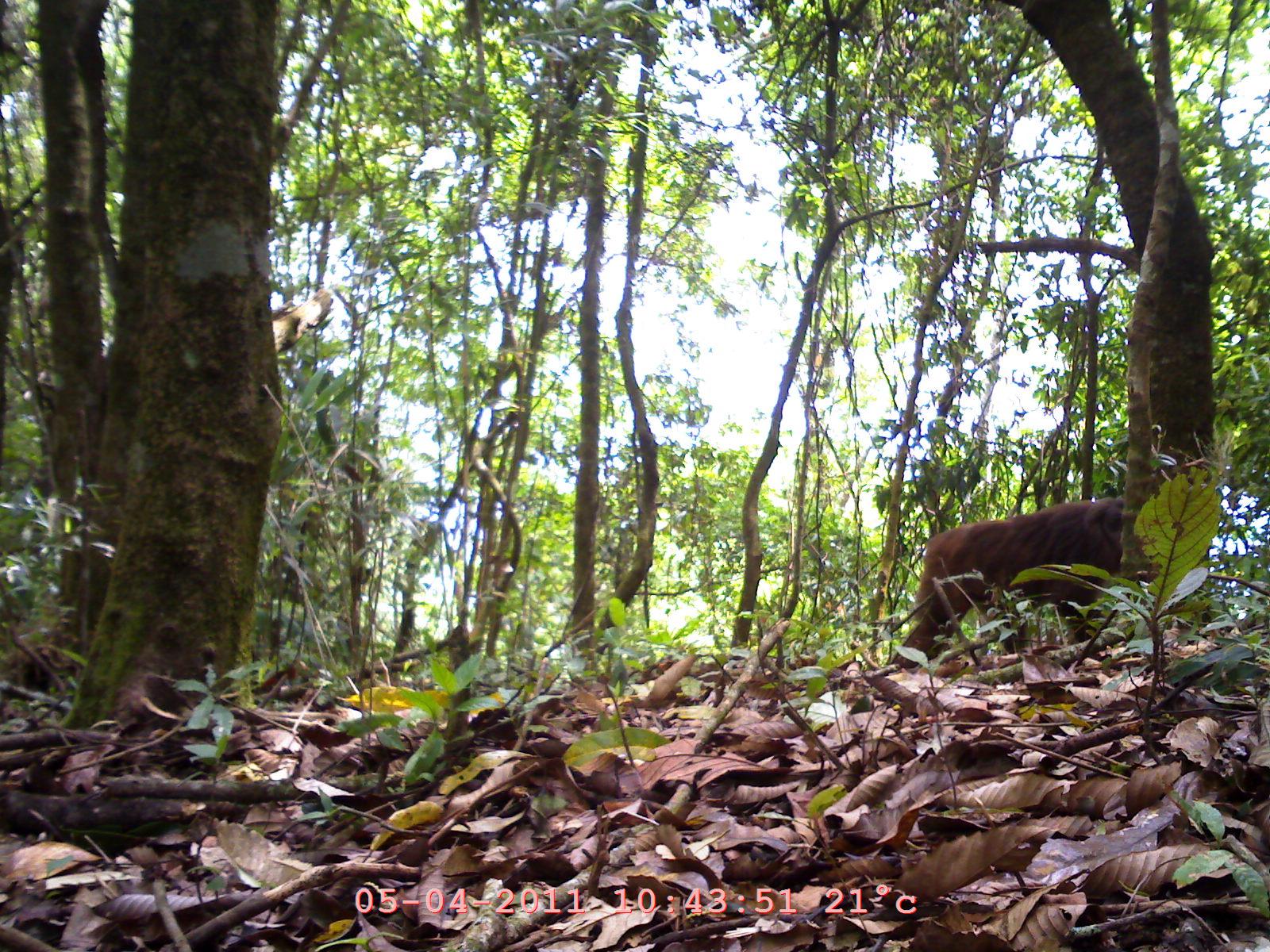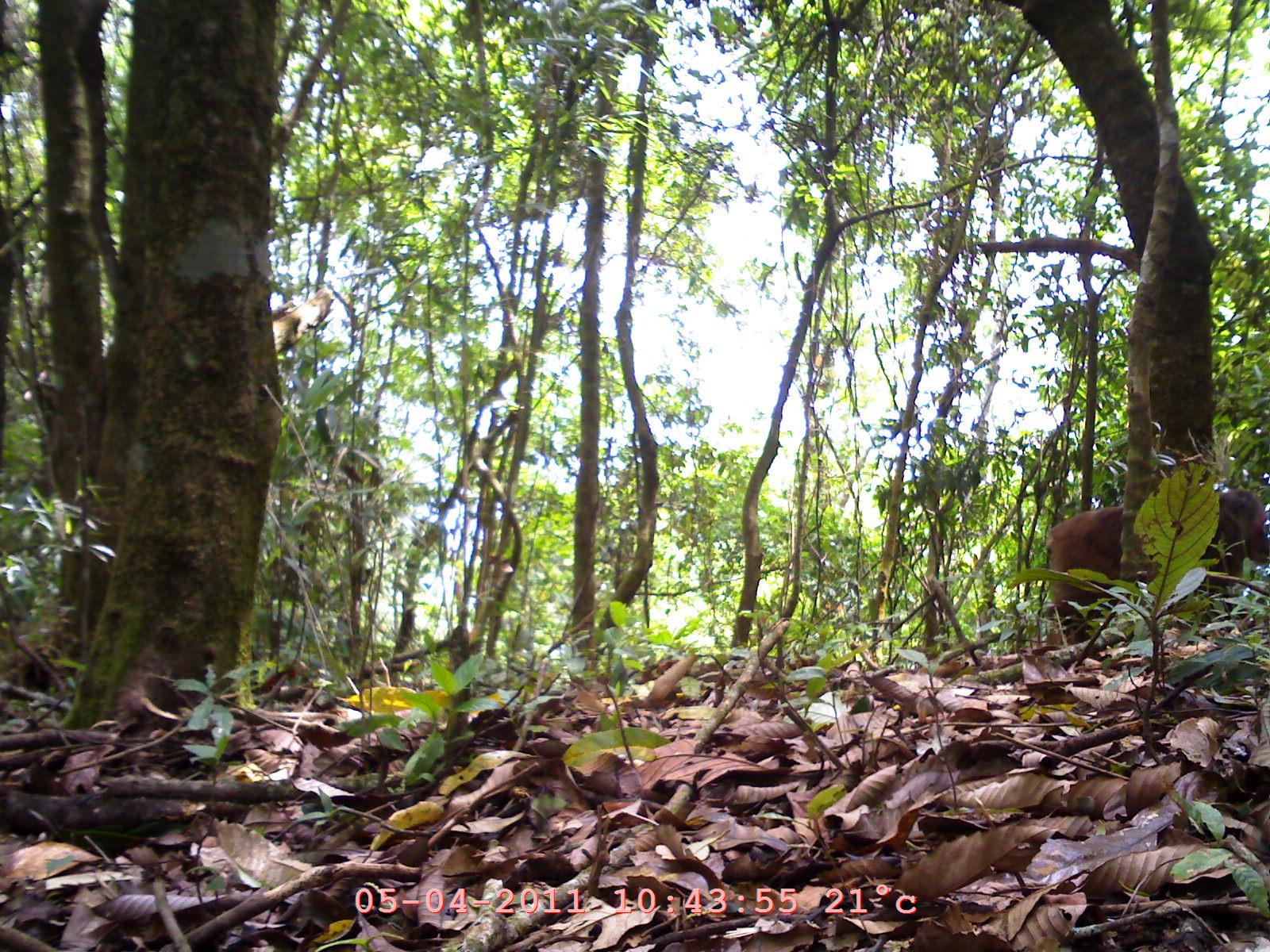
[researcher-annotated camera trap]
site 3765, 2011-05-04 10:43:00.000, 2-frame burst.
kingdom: Animalia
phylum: Chordata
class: Mammalia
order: Primates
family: Cercopithecidae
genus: Macaca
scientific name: Macaca arctoides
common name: stump-tailed macaque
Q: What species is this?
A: Macaca arctoides (stump-tailed macaque).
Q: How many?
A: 1.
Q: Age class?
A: Adult.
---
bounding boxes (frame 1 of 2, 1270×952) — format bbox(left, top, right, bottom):
macaca arctoides: bbox(892, 493, 1125, 674)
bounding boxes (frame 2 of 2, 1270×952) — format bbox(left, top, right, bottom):
macaca arctoides: bbox(1039, 484, 1268, 646)